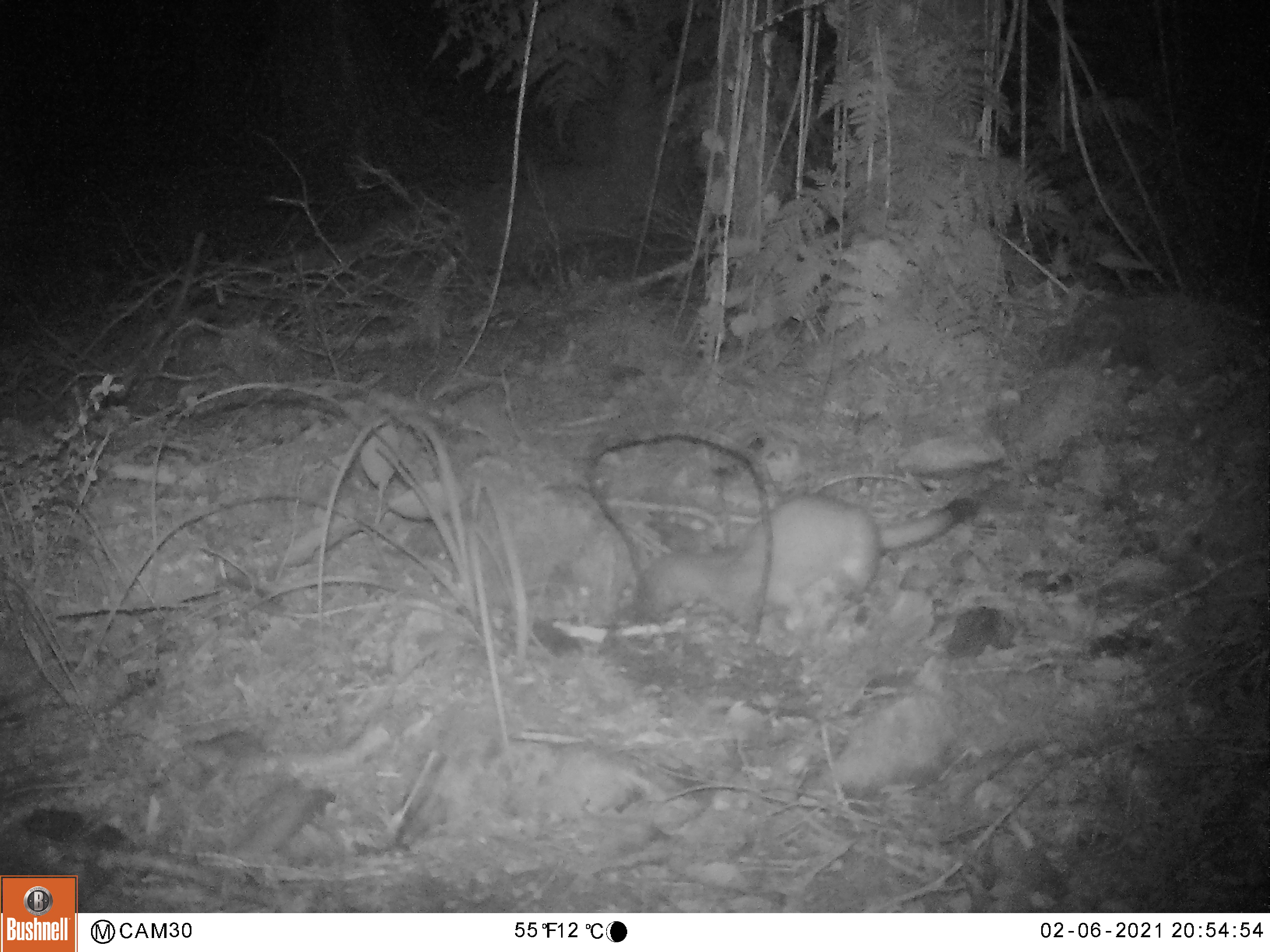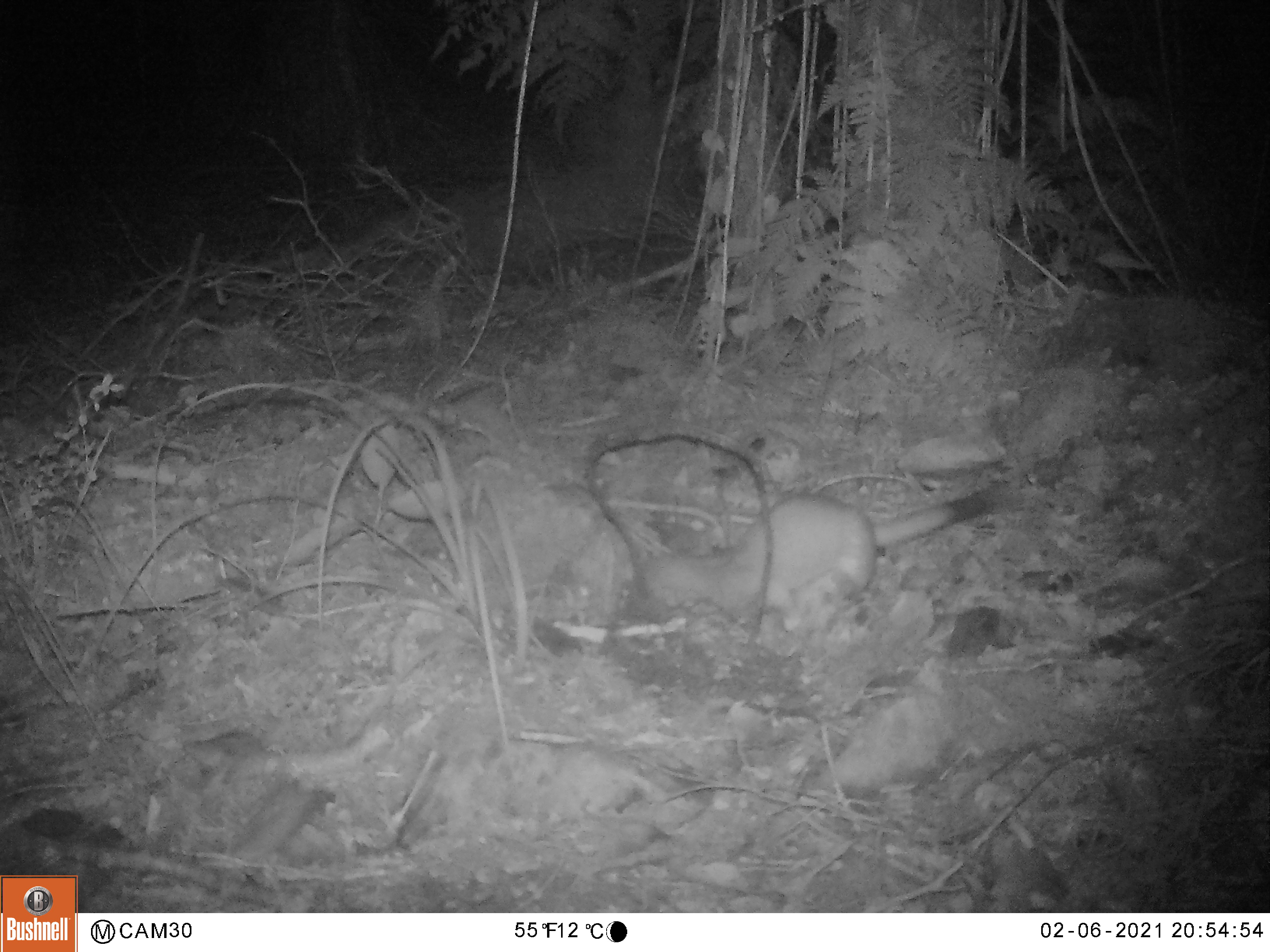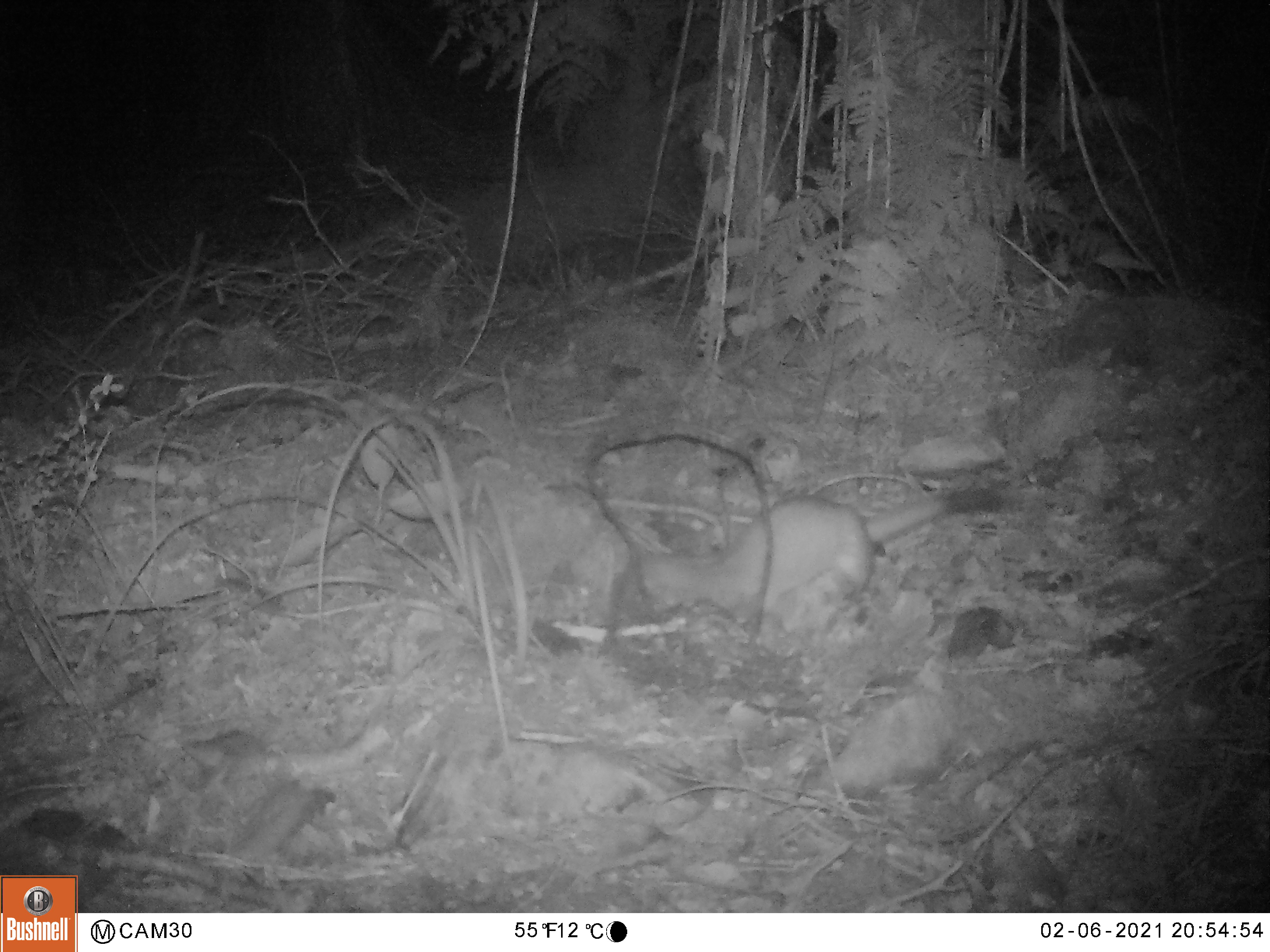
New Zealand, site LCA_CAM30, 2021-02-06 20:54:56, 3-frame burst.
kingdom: Animalia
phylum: Chordata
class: Mammalia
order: Carnivora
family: Mustelidae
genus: Mustela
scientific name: Mustela erminea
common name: stoat